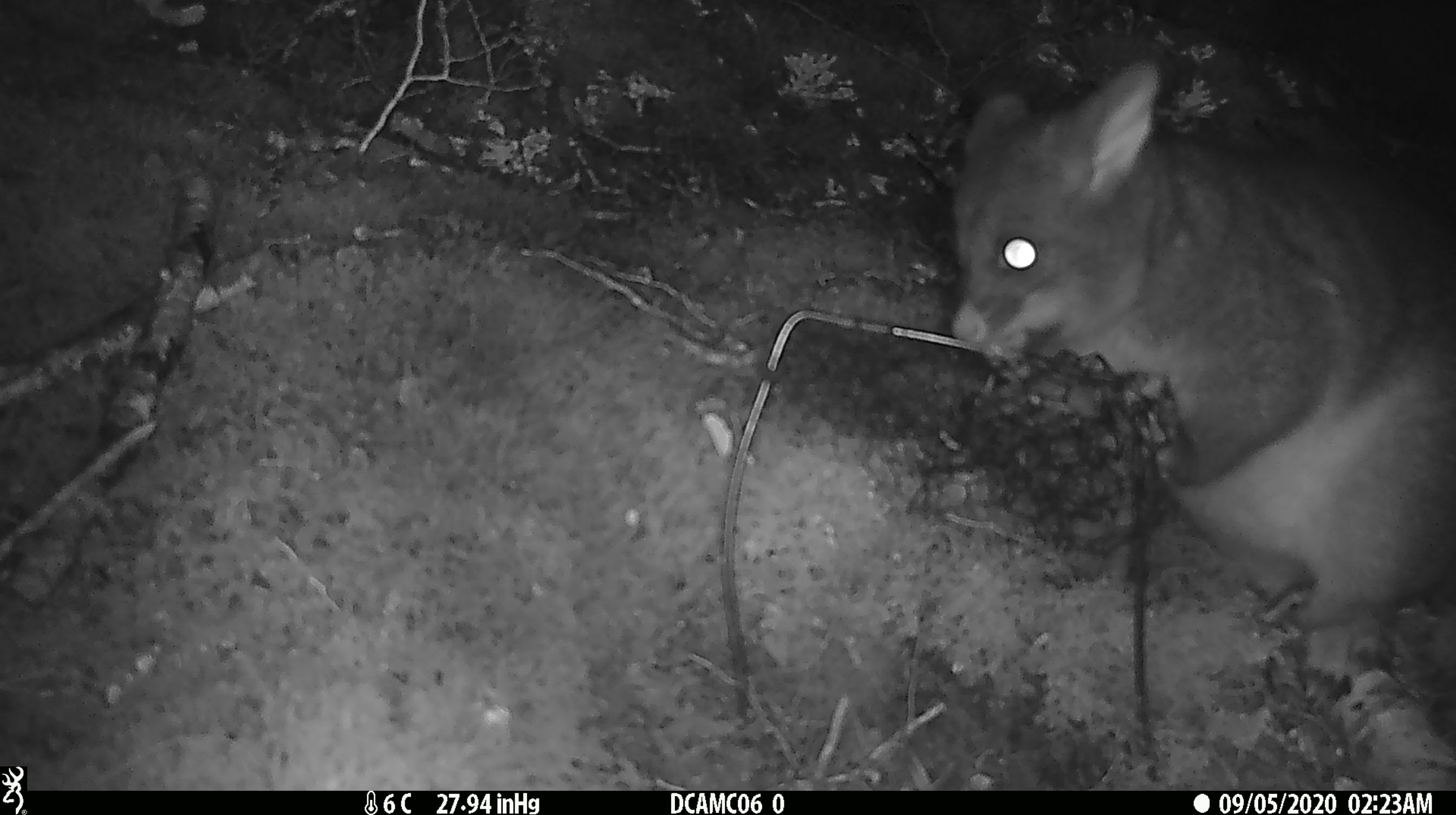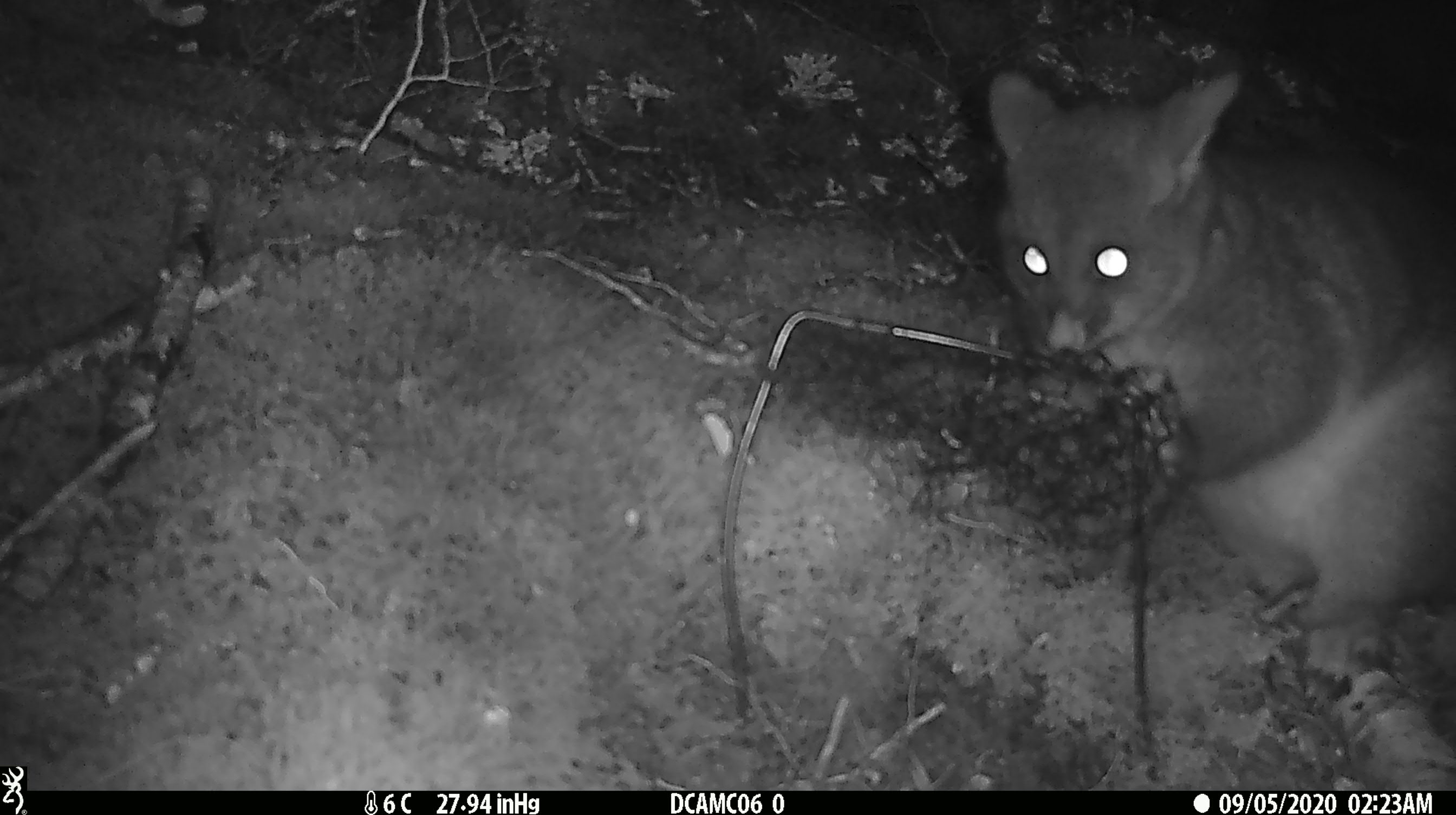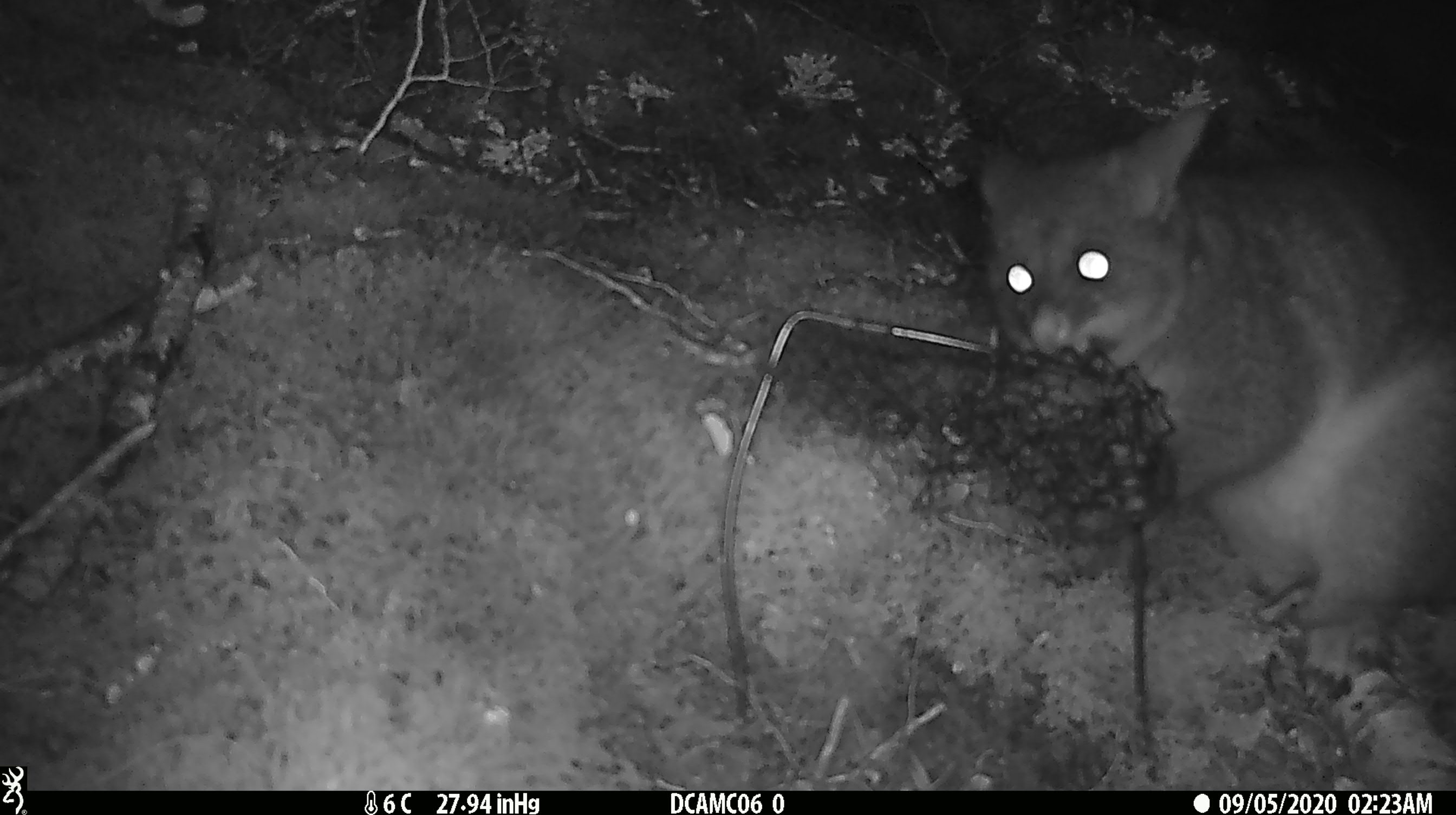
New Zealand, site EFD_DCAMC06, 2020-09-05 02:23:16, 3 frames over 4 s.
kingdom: Animalia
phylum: Chordata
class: Mammalia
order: Diprotodontia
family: Phalangeridae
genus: Trichosurus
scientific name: Trichosurus vulpecula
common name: common brushtail possum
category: possum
Possum (common brushtail possum) (Trichosurus vulpecula).